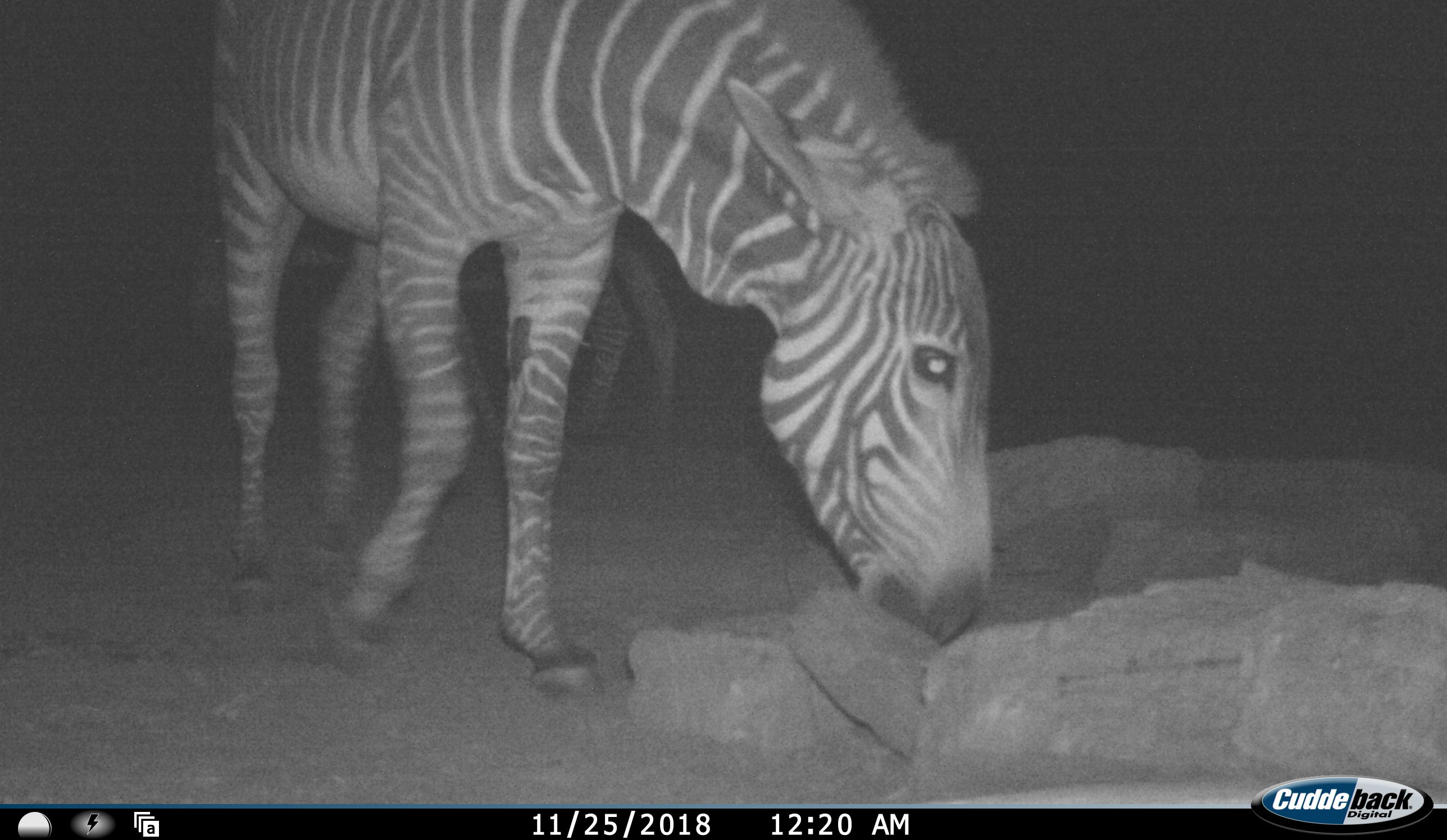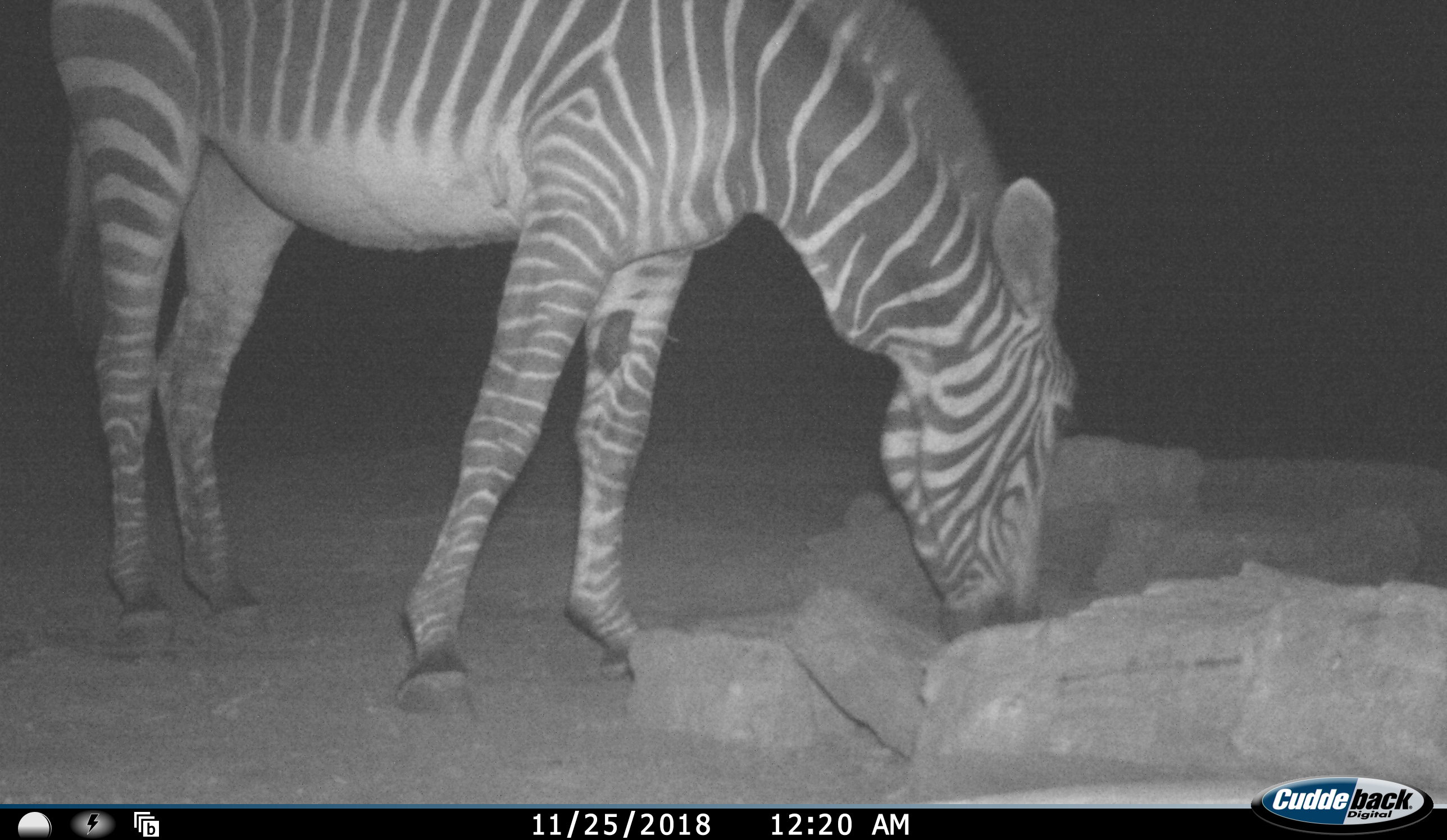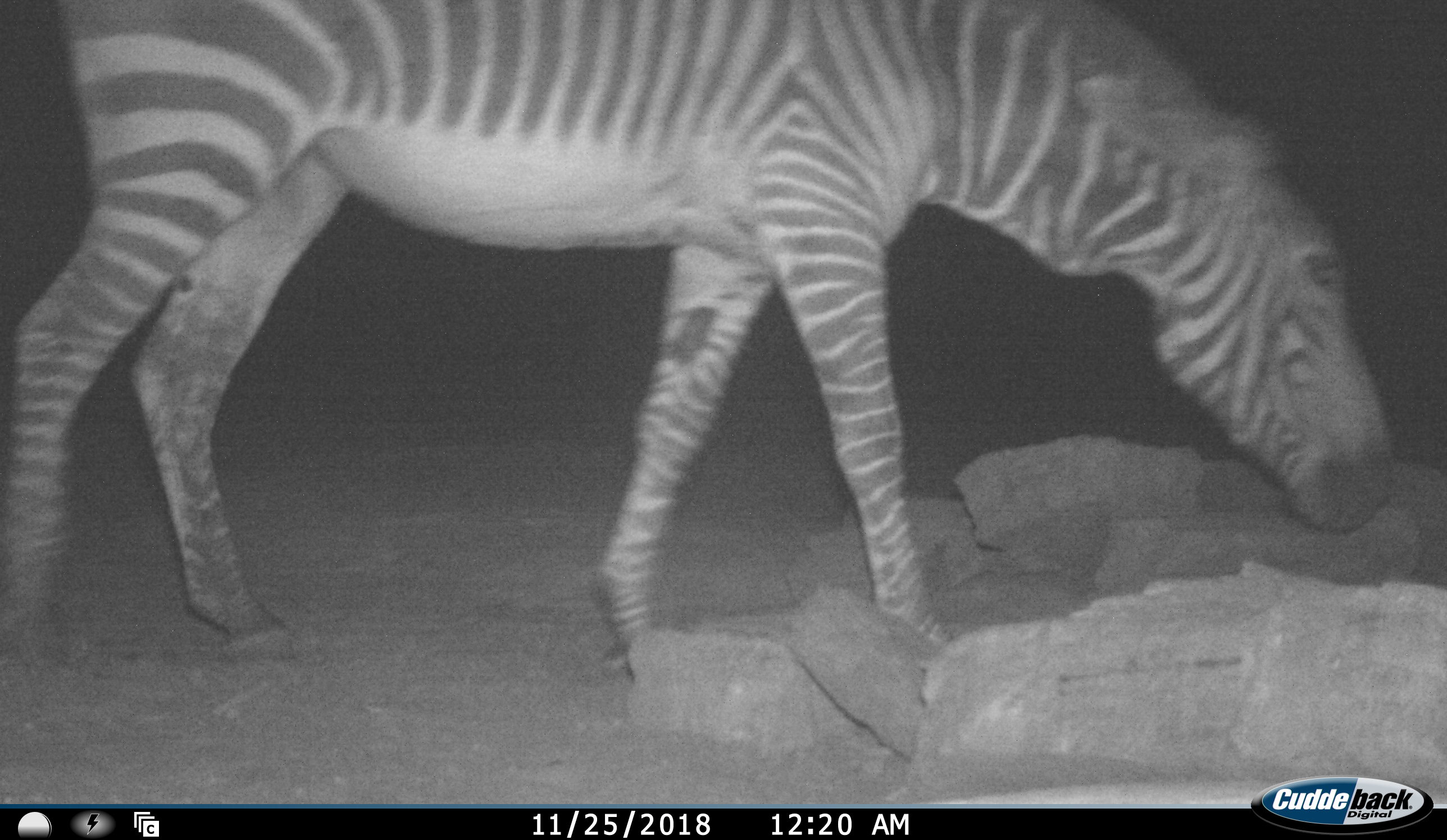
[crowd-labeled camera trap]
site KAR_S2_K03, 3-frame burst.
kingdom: Animalia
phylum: Chordata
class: Mammalia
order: Perissodactyla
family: Equidae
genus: Equus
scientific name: Equus zebra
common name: mountain zebra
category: zebramountain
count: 1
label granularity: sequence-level